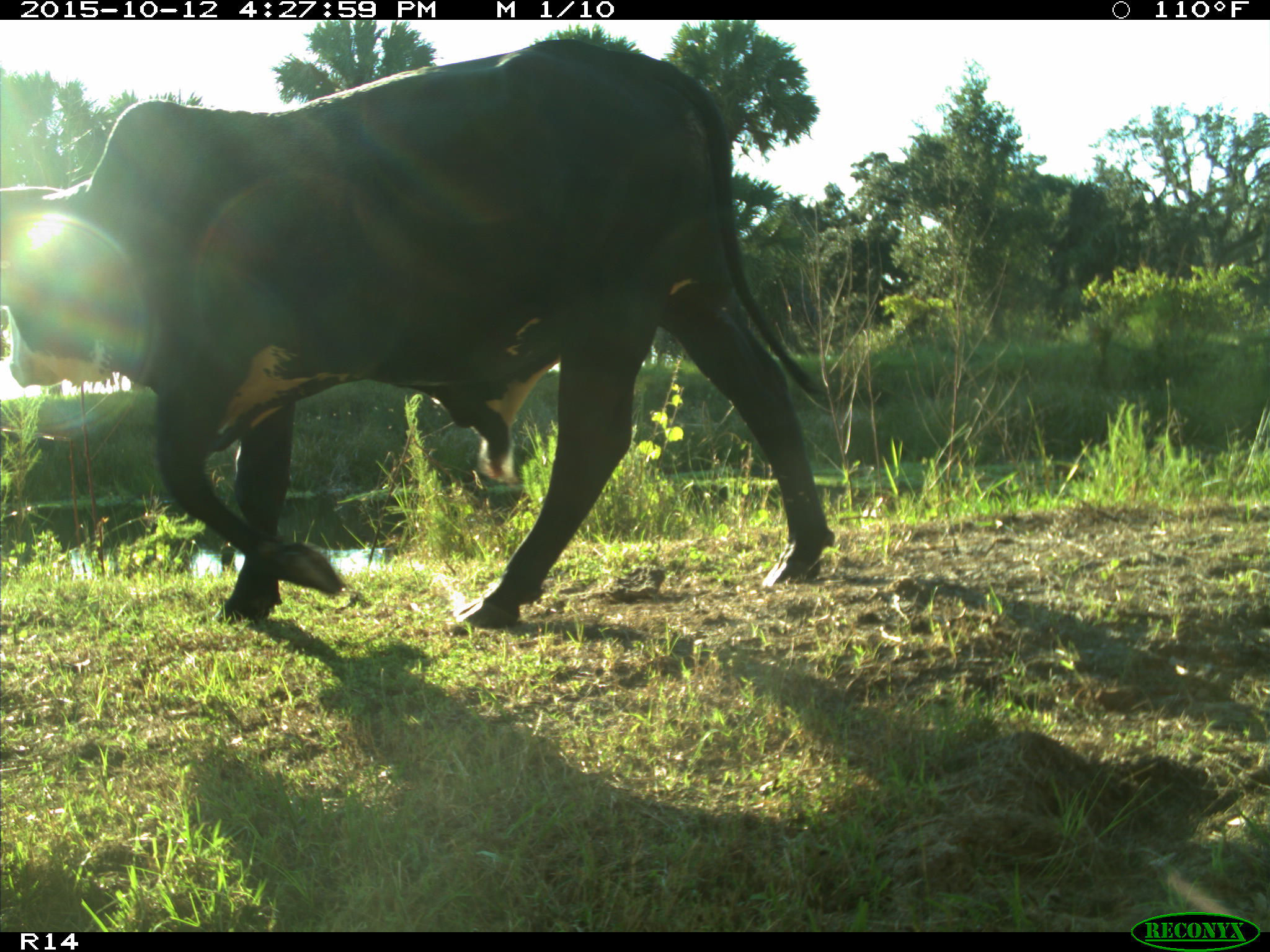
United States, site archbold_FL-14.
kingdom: Animalia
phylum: Chordata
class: Mammalia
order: Artiodactyla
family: Bovidae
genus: Bos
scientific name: Bos taurus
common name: domestic cow